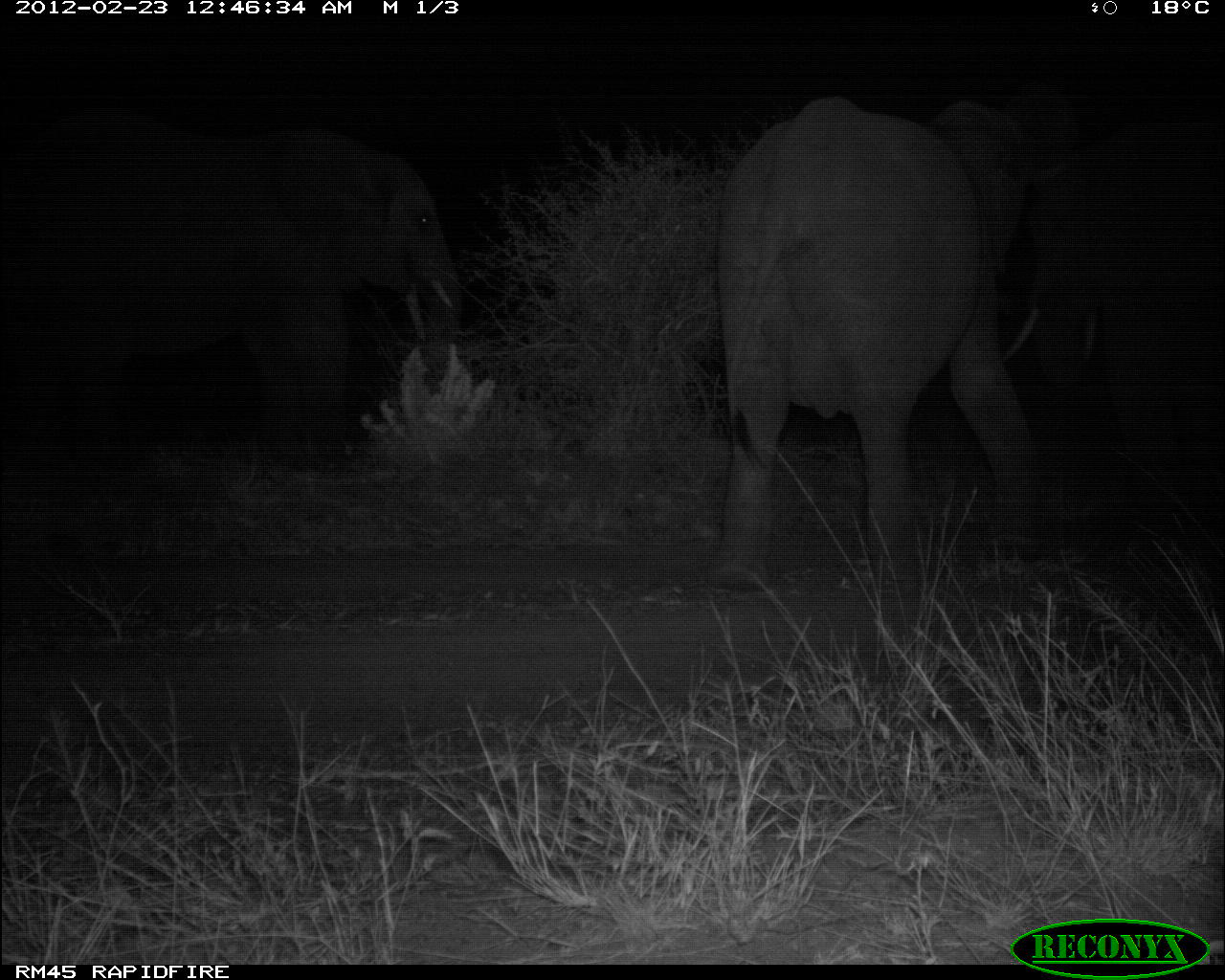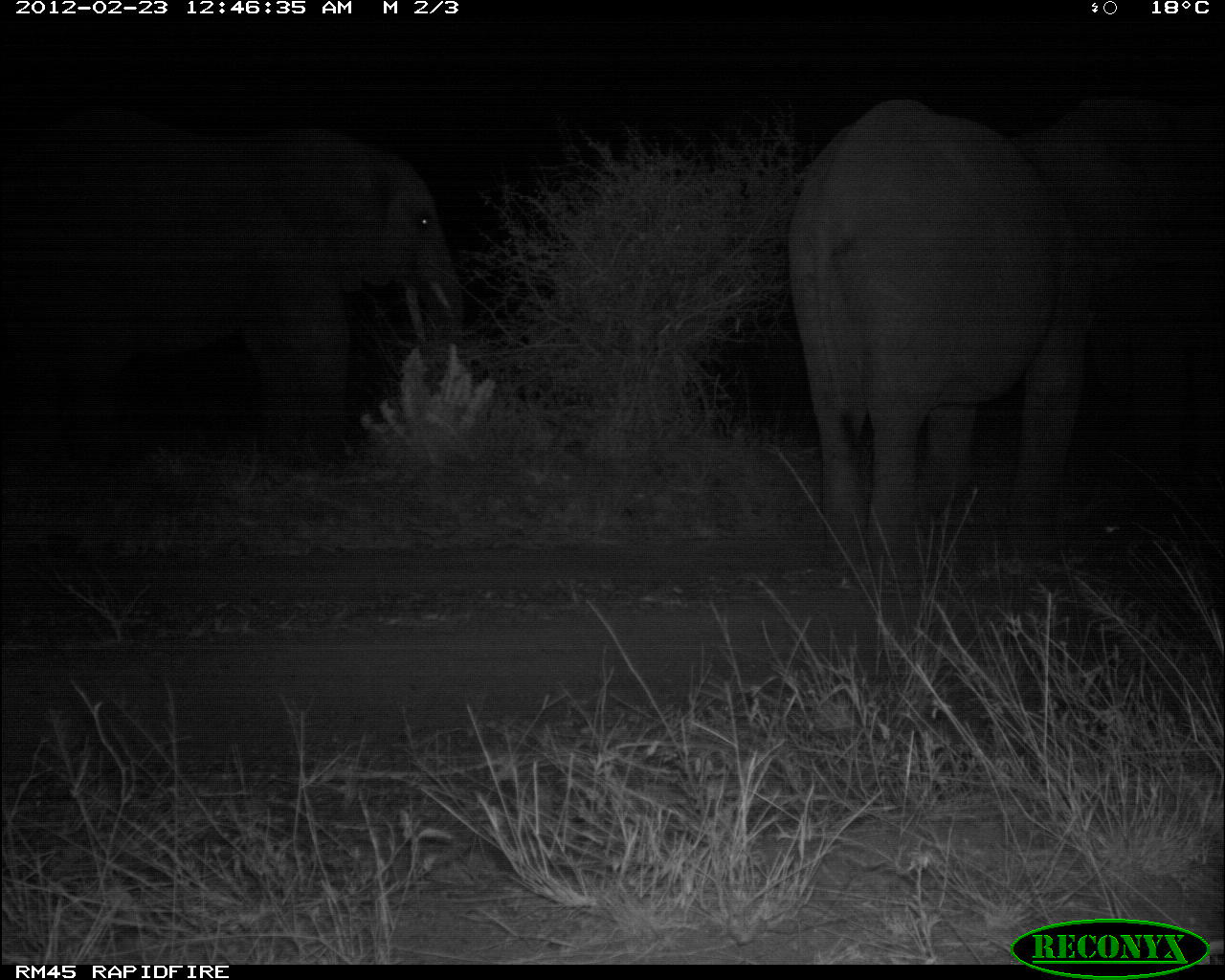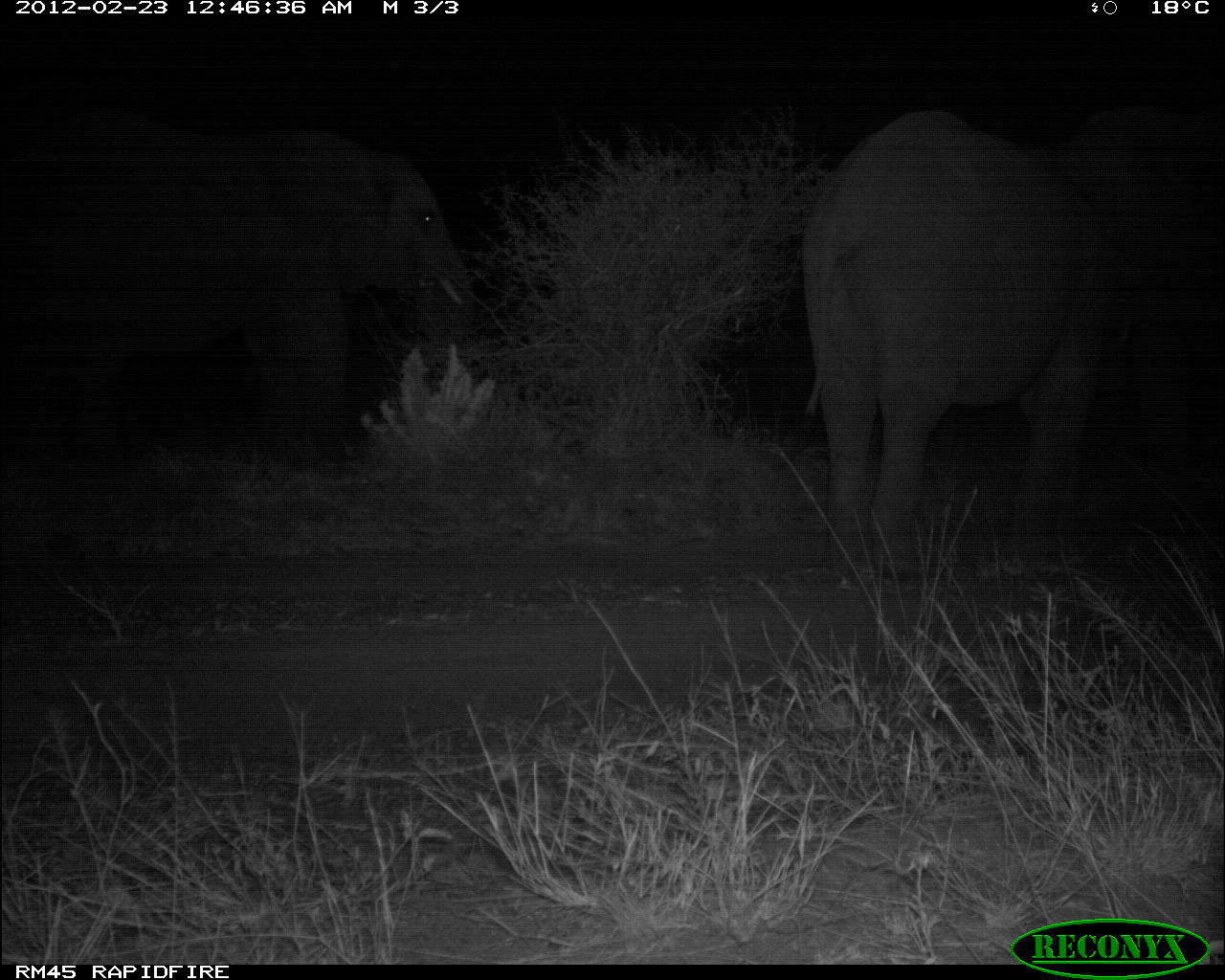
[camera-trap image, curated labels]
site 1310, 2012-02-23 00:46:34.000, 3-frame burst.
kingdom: Animalia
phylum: Chordata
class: Mammalia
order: Proboscidea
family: Elephantidae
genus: Loxodonta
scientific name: Loxodonta africana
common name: african bush elephant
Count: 2.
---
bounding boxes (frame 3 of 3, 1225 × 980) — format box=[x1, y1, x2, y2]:
loxodonta africana: box=[786, 97, 1221, 584]; box=[0, 103, 475, 468]